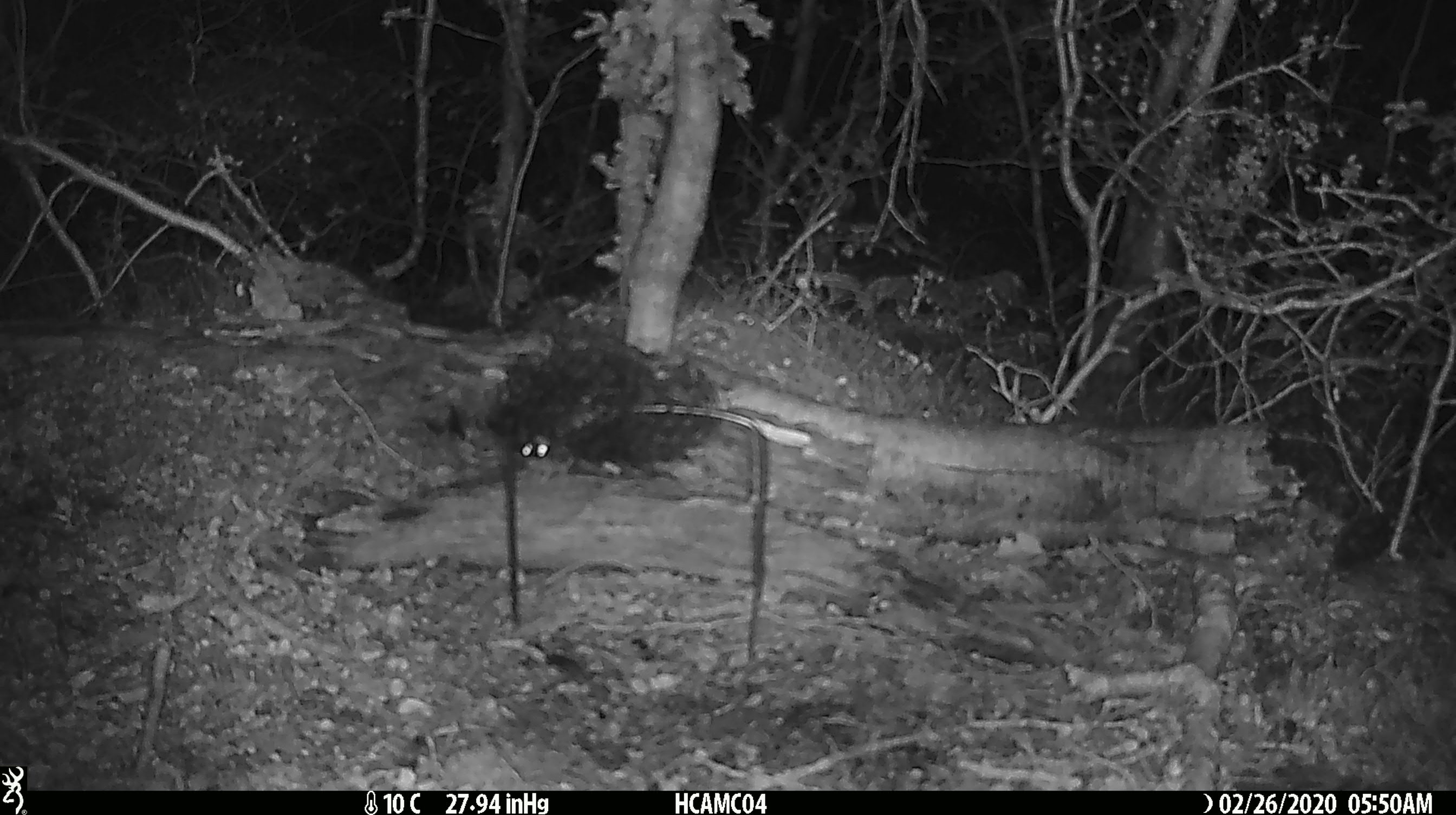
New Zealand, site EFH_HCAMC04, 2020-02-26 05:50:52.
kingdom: Animalia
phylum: Chordata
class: Mammalia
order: Rodentia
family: Muridae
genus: Mus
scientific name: Mus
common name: mouse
Mouse (Mus).